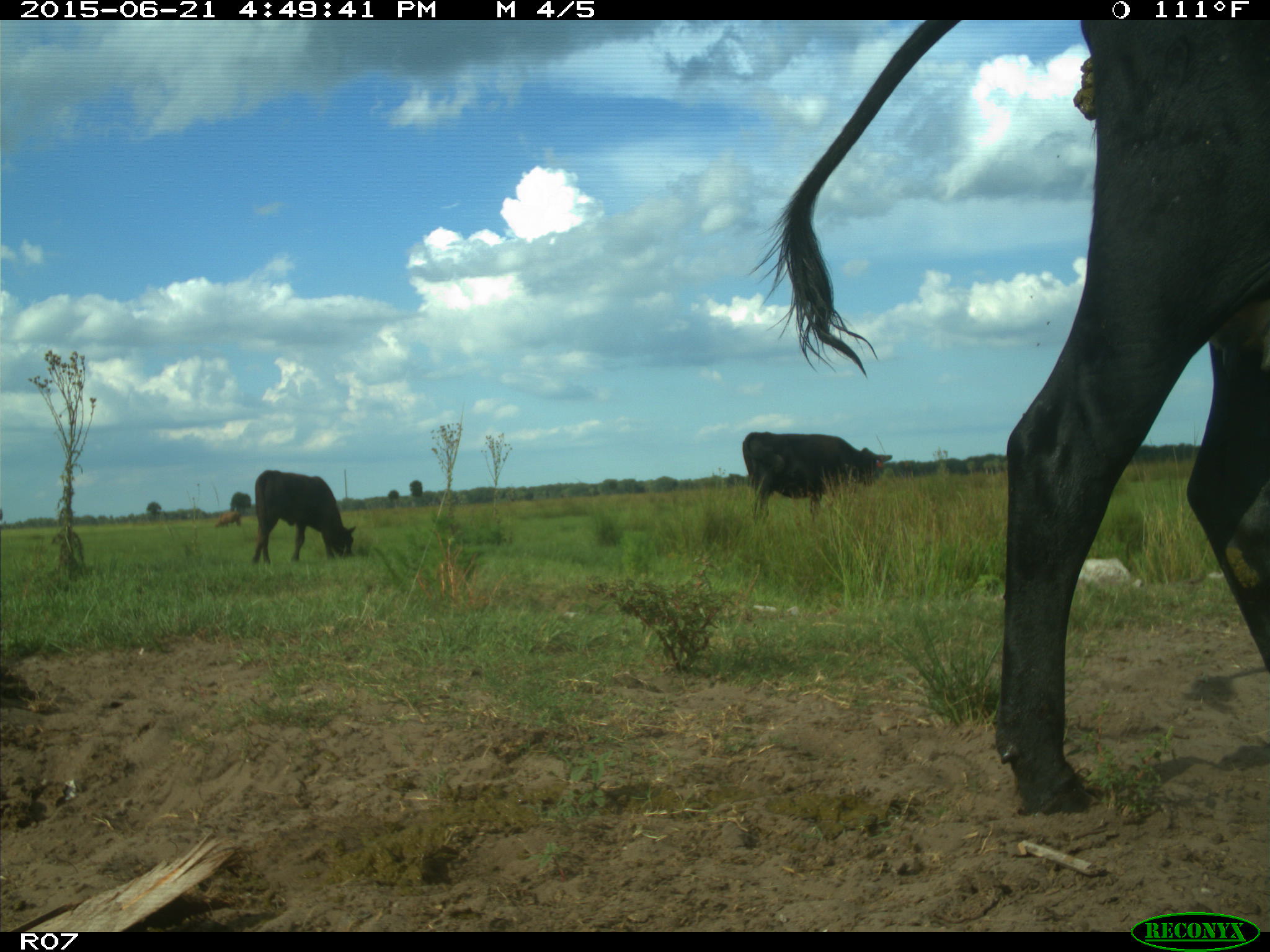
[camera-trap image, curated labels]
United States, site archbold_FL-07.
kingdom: Animalia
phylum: Chordata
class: Mammalia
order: Artiodactyla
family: Bovidae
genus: Bos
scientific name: Bos taurus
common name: domestic cow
Bos taurus (domestic cow).